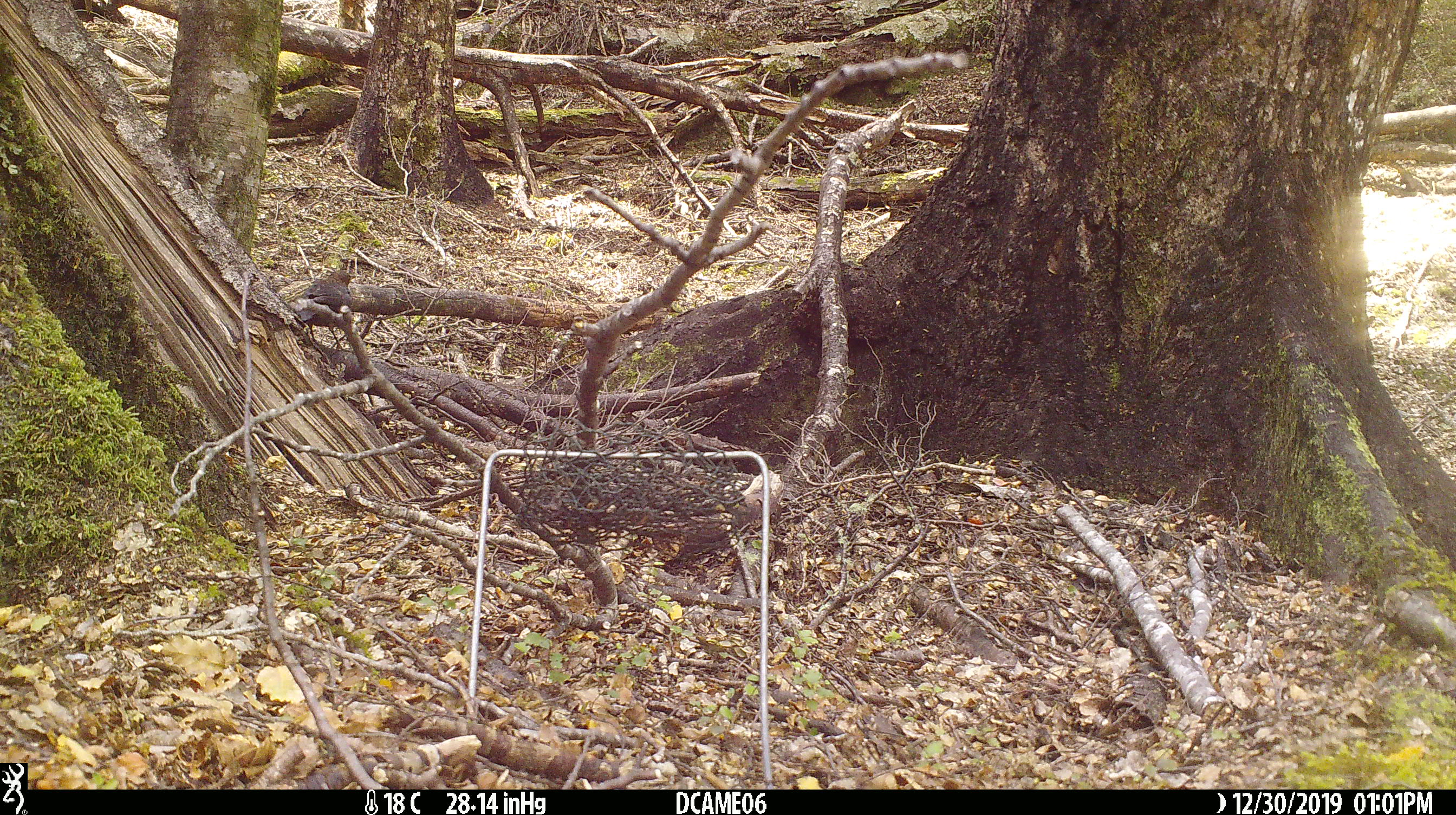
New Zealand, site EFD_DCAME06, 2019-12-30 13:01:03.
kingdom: Animalia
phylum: Chordata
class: Aves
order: Passeriformes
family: Turdidae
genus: Turdus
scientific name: Turdus merula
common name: eurasian blackbird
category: blackbird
Blackbird (eurasian blackbird) (Turdus merula).